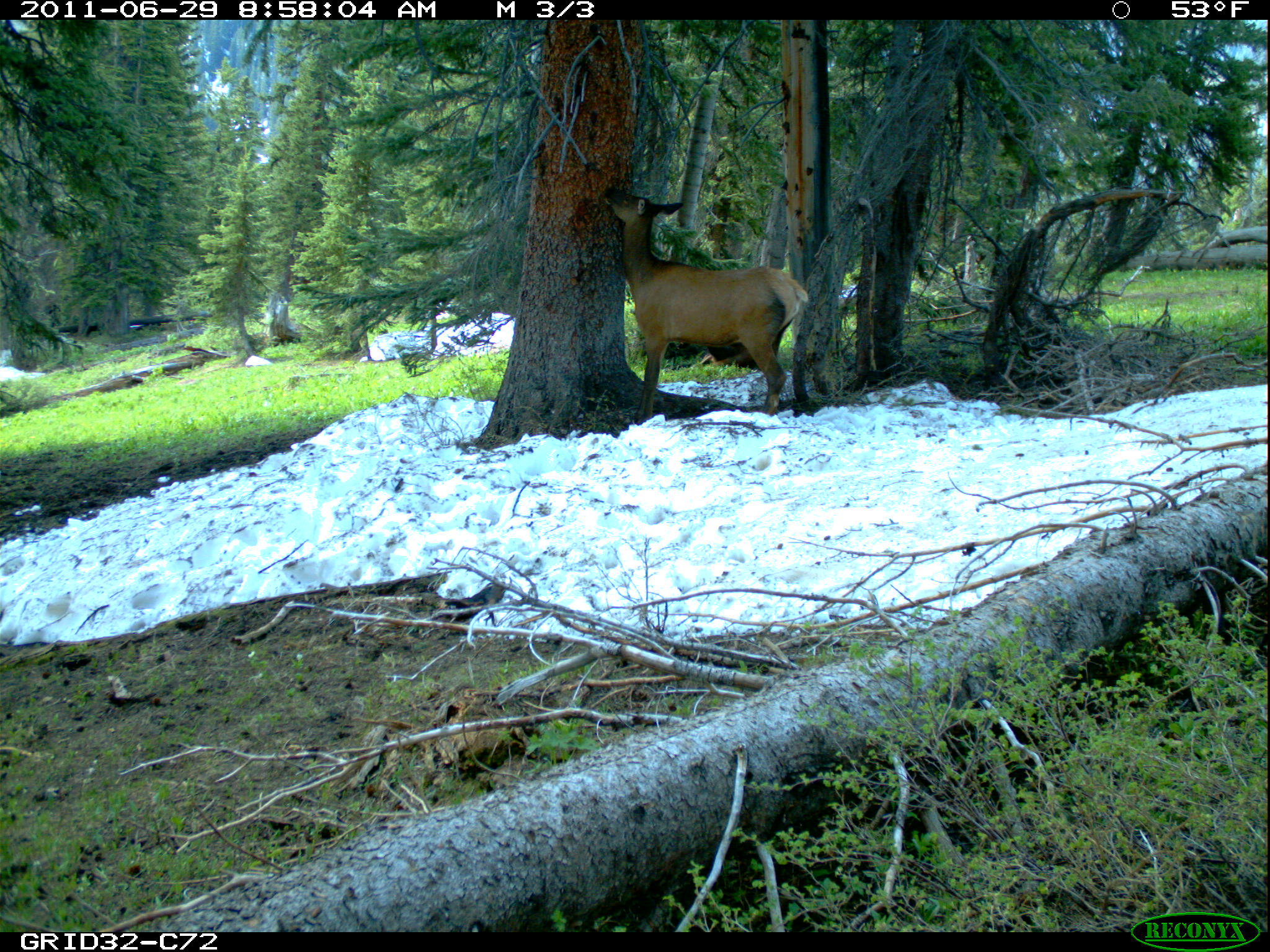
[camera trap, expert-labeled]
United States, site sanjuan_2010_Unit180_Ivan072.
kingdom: Animalia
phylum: Chordata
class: Mammalia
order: Artiodactyla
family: Cervidae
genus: Cervus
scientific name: Cervus elaphus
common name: red deer